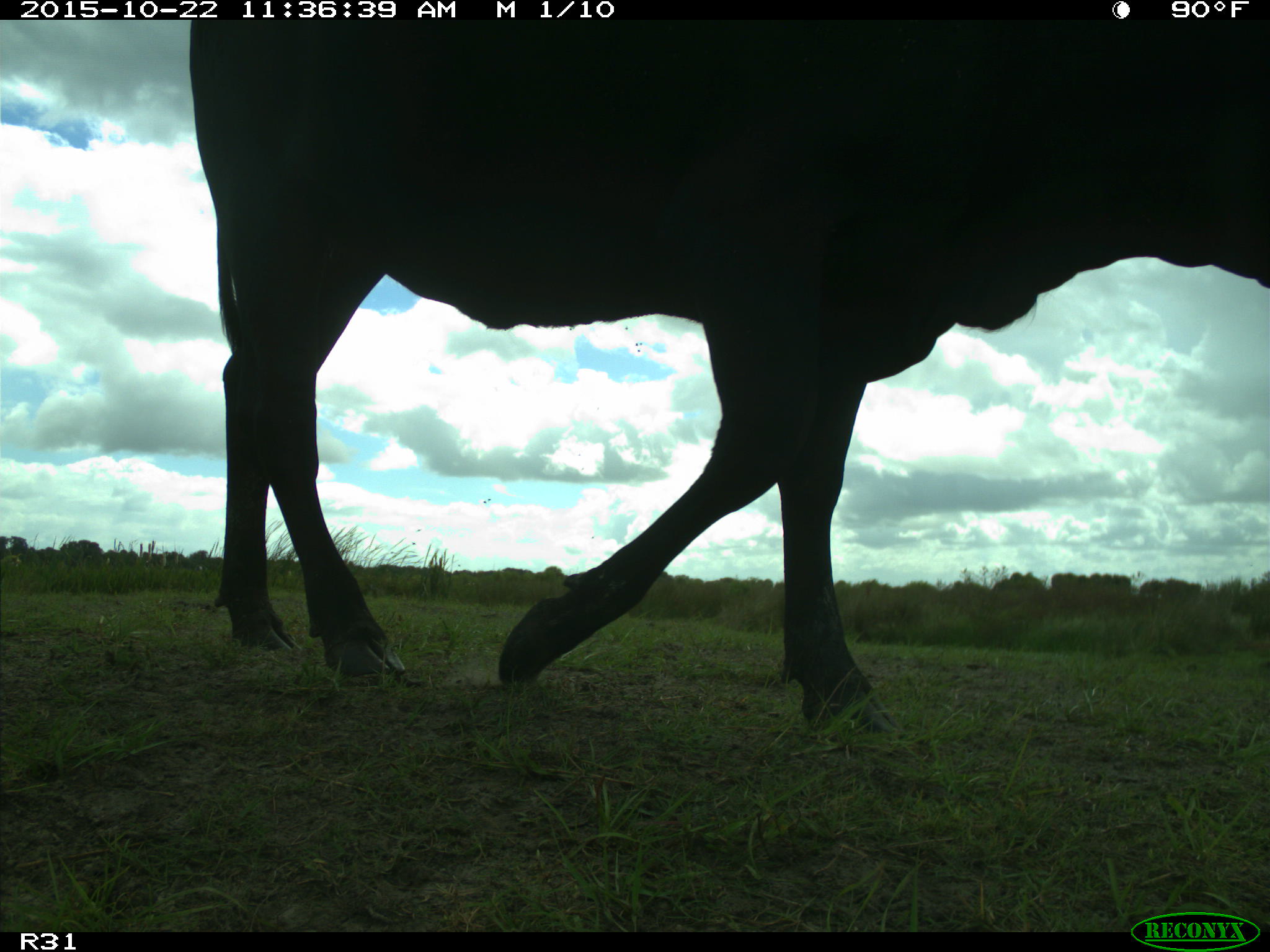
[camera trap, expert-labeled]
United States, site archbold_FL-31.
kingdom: Animalia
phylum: Chordata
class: Mammalia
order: Artiodactyla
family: Bovidae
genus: Bos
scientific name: Bos taurus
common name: domestic cow